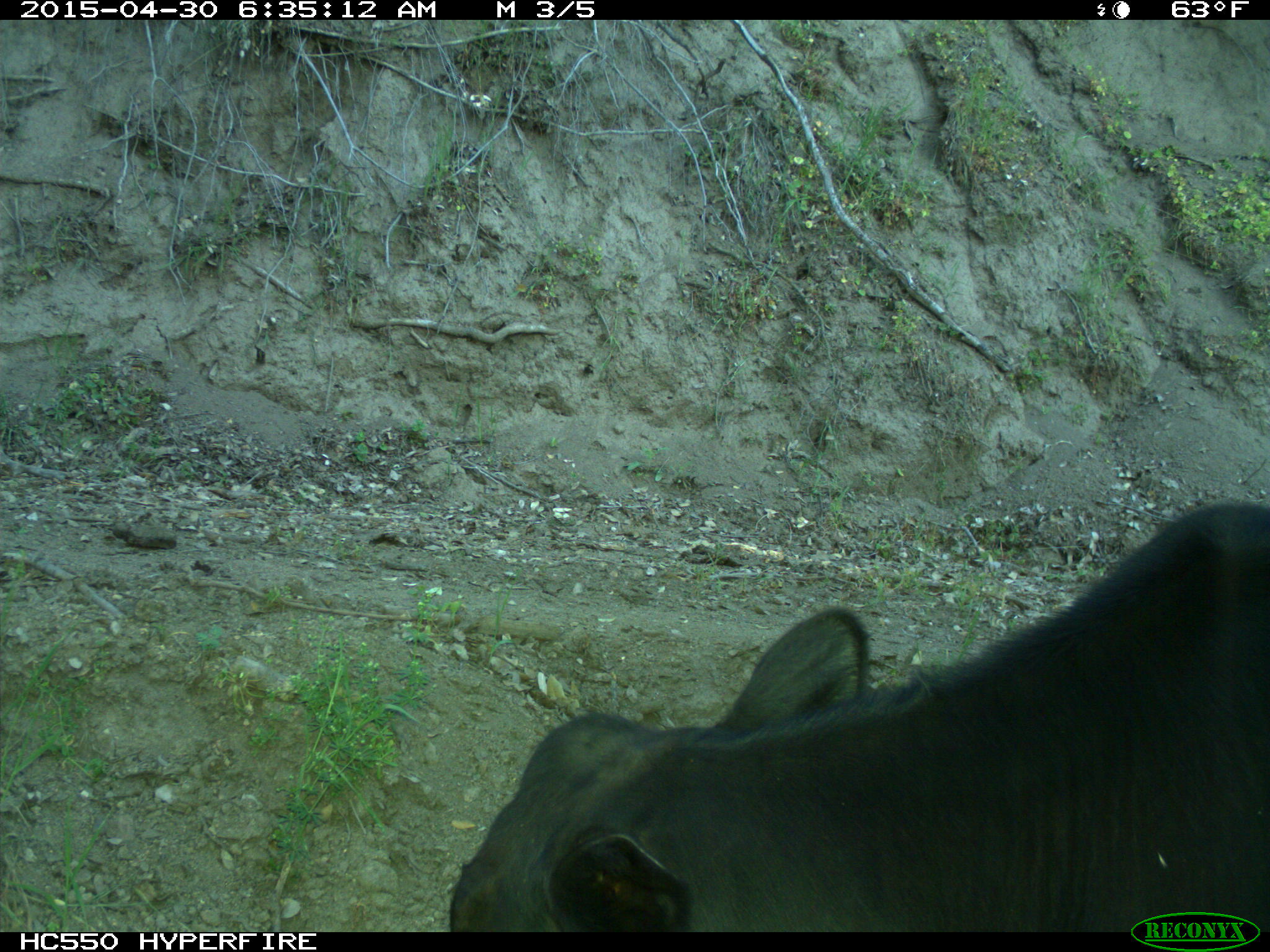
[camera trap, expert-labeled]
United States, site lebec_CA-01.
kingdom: Animalia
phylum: Chordata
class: Mammalia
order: Artiodactyla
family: Bovidae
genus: Bos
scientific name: Bos taurus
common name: domestic cow